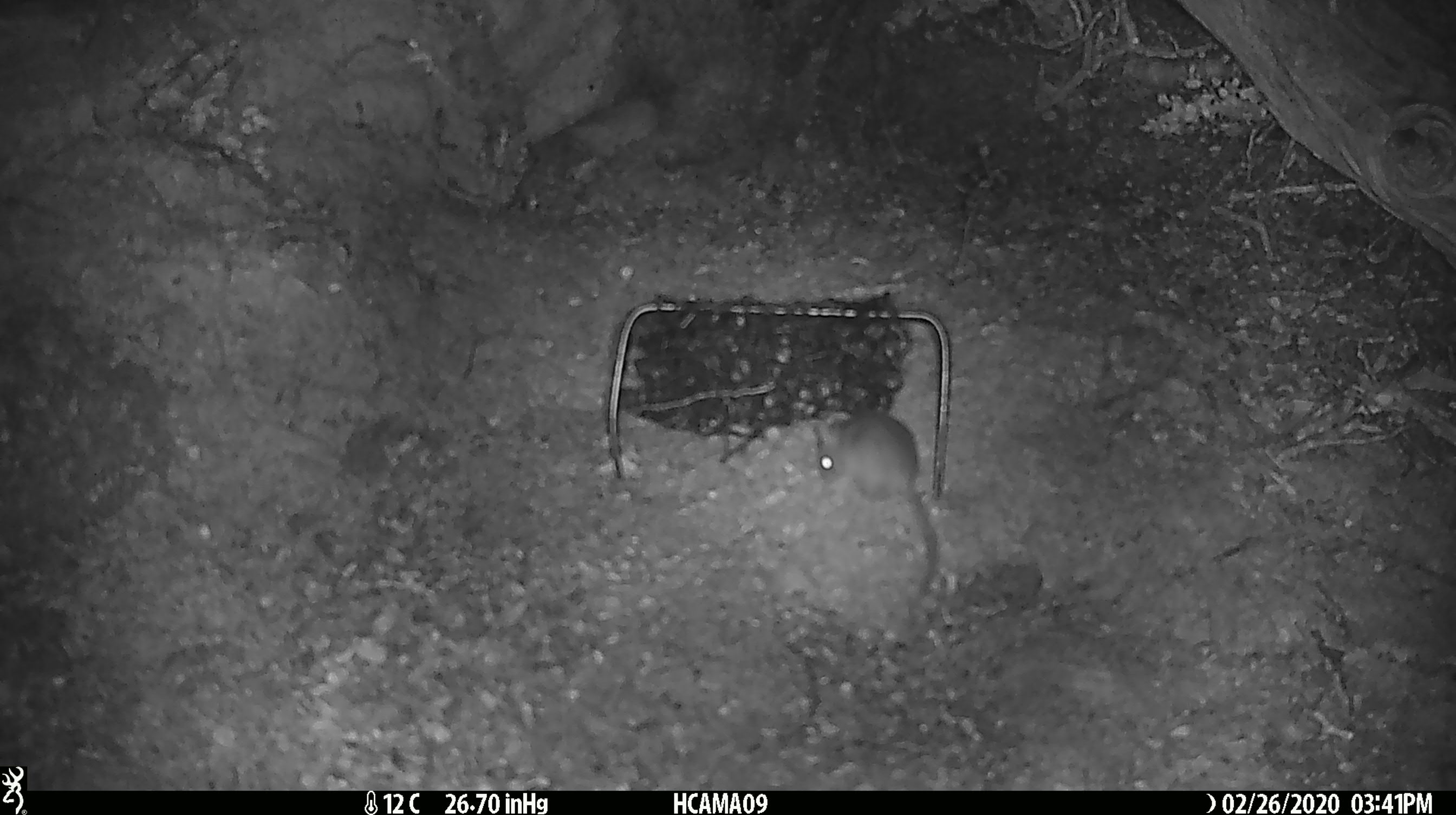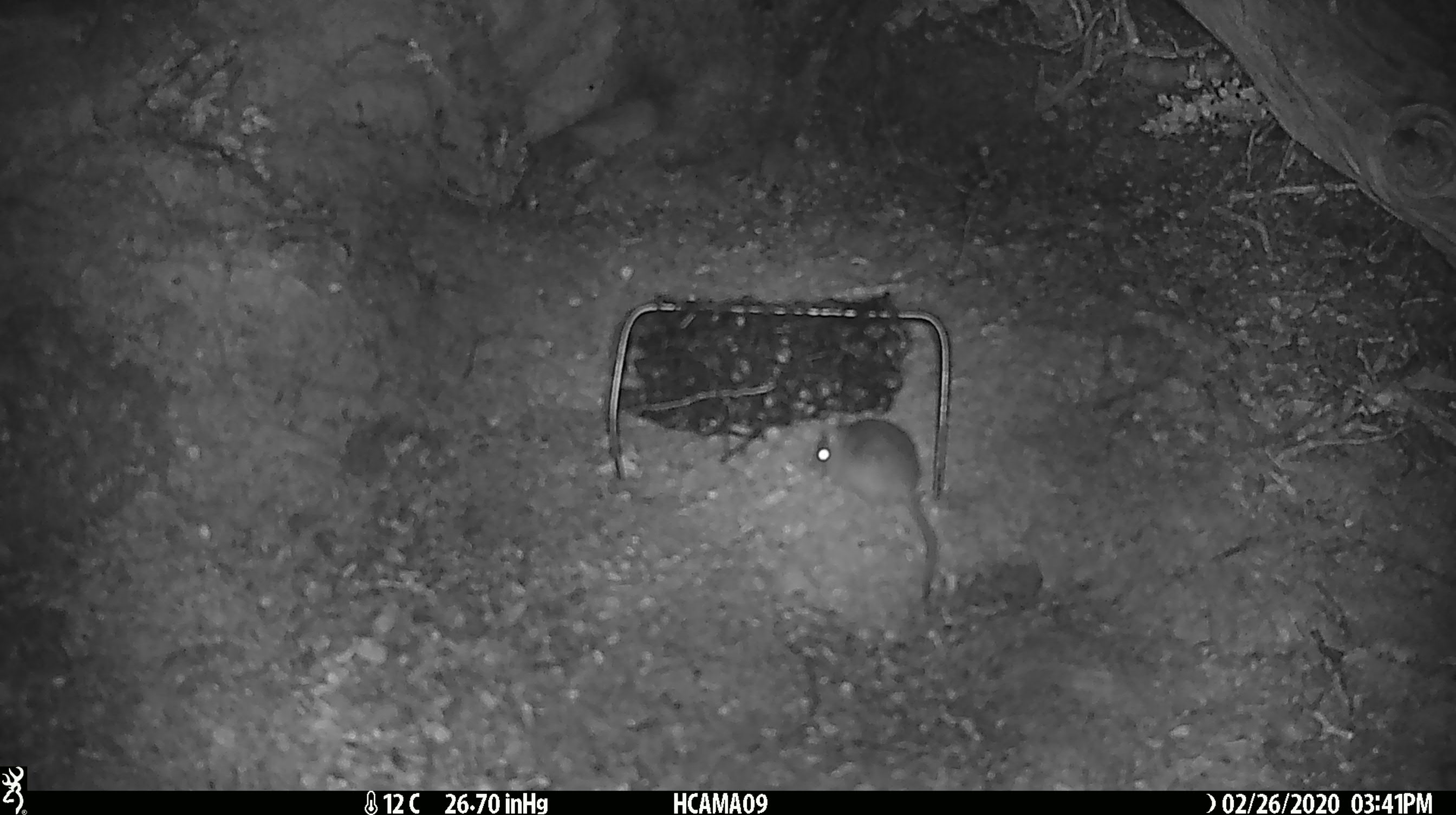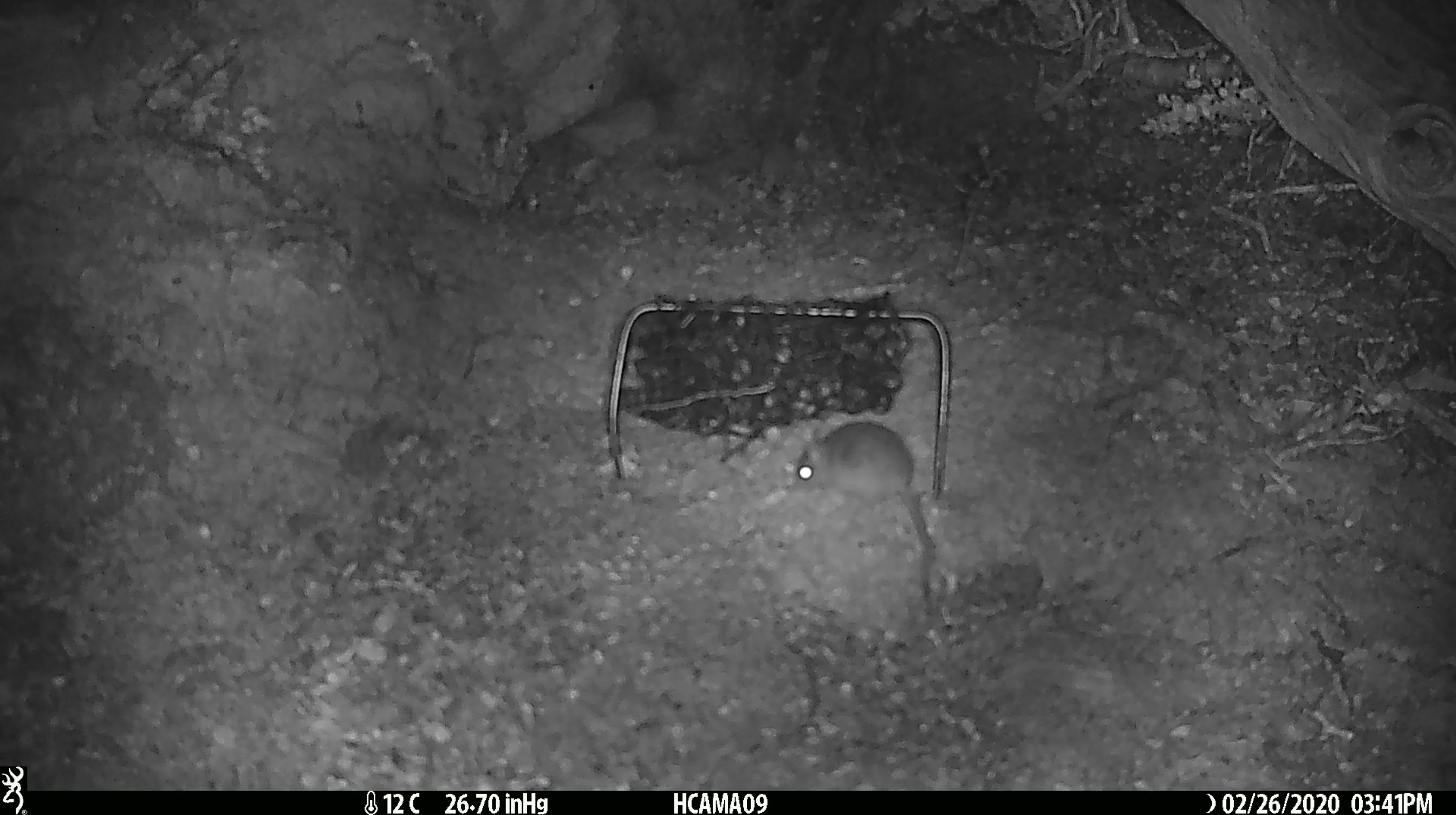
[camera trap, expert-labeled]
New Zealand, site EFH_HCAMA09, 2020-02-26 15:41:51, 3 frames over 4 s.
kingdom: Animalia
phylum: Chordata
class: Mammalia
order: Rodentia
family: Muridae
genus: Mus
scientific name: Mus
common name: mouse